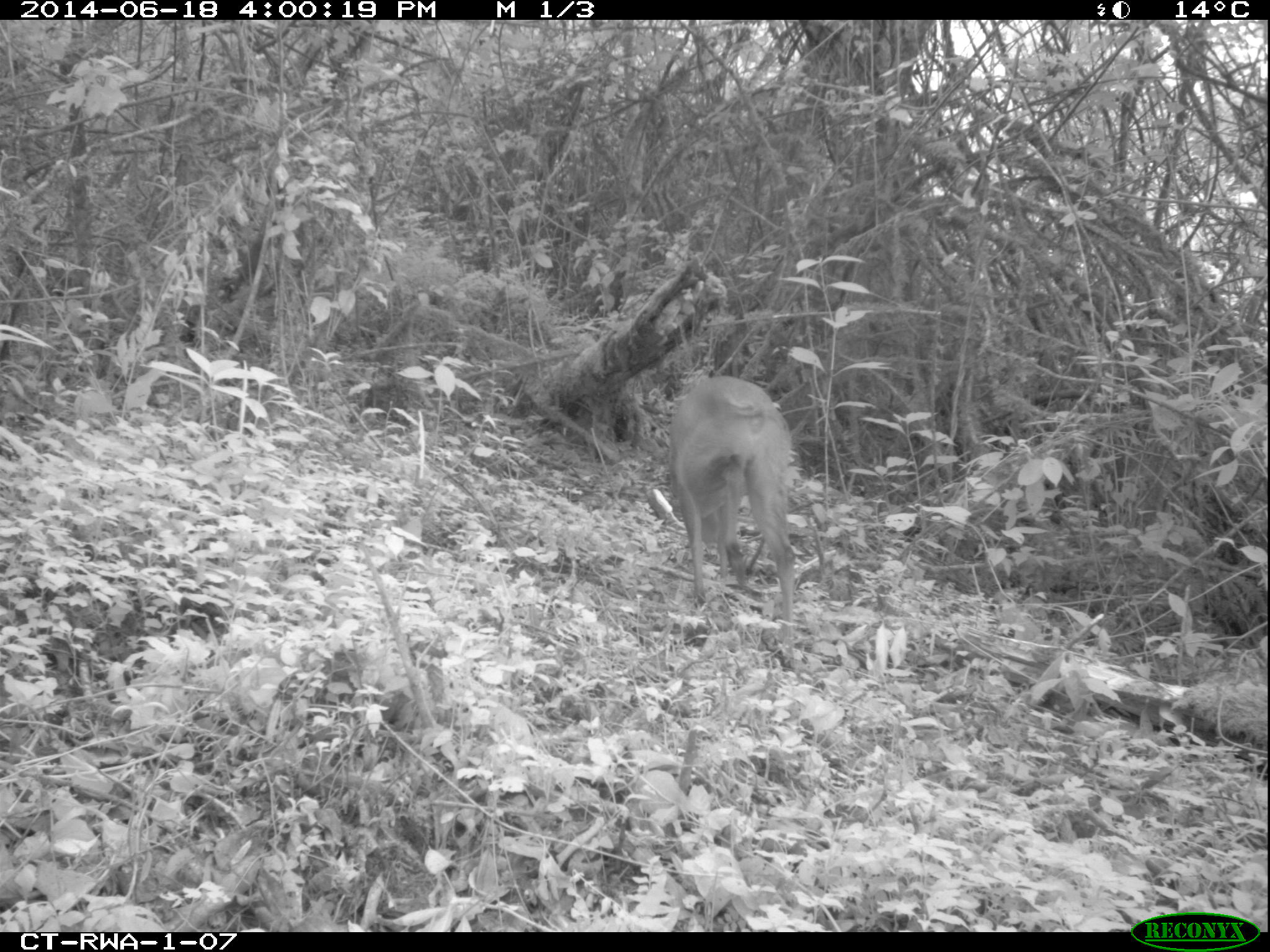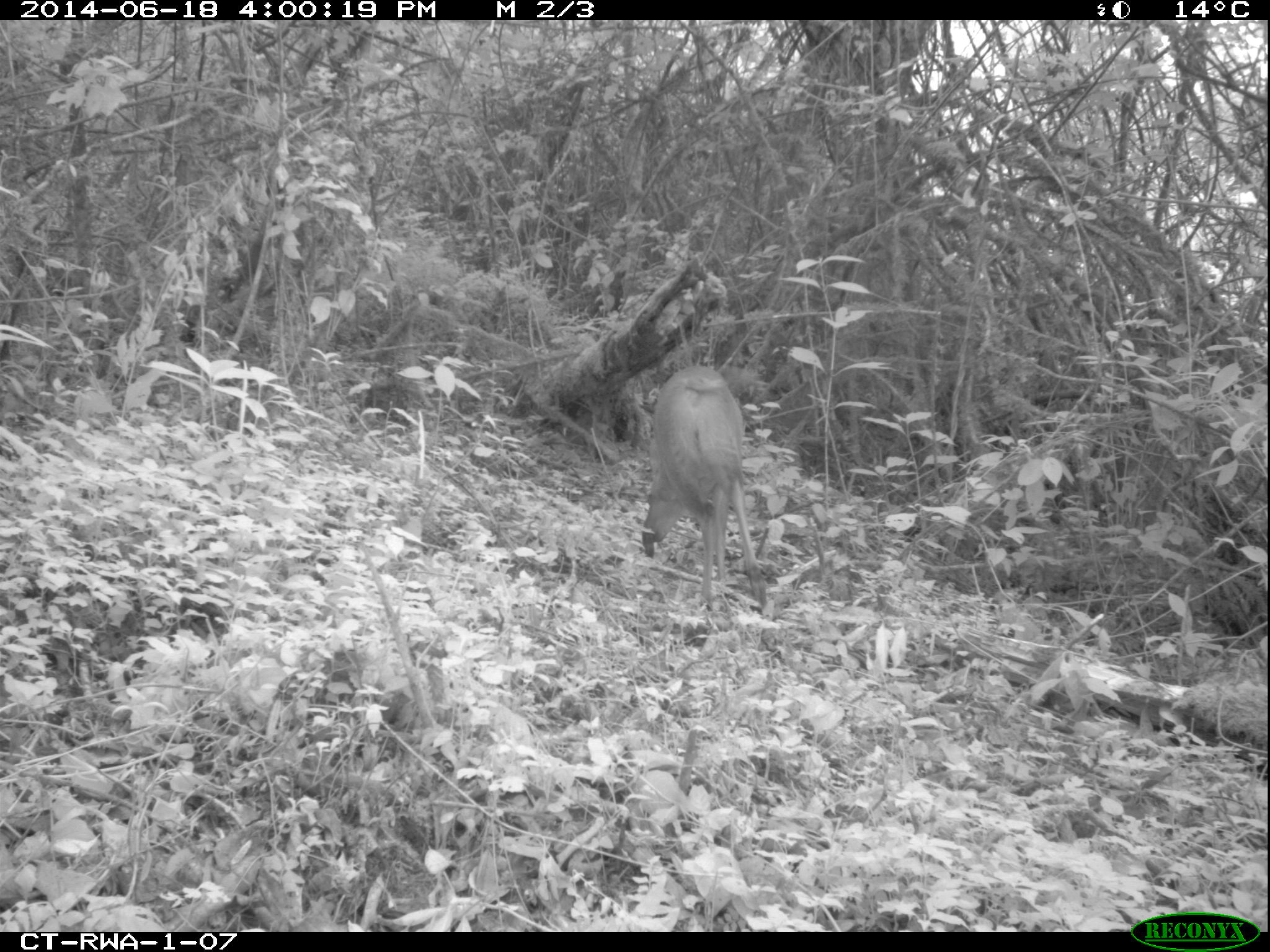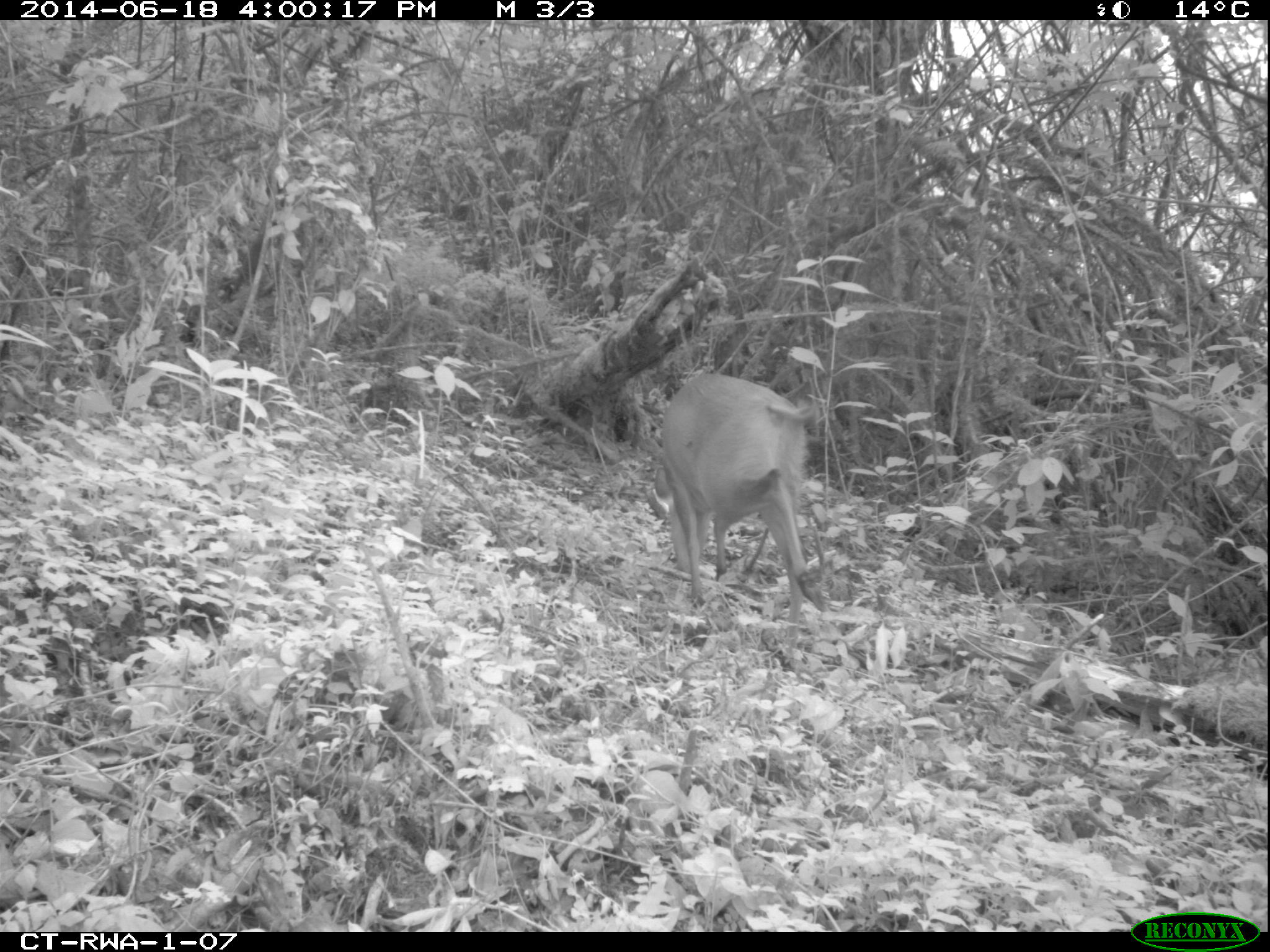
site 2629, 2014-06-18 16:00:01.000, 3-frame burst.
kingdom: Animalia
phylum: Chordata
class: Mammalia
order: Artiodactyla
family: Bovidae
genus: Cephalophus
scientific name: Cephalophus nigrifrons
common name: black-fronted duiker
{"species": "Cephalophus nigrifrons (black-fronted duiker)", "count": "1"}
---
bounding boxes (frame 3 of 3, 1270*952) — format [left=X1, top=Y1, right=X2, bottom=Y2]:
cephalophus nigrifrons: [left=656, top=373, right=811, bottom=609]